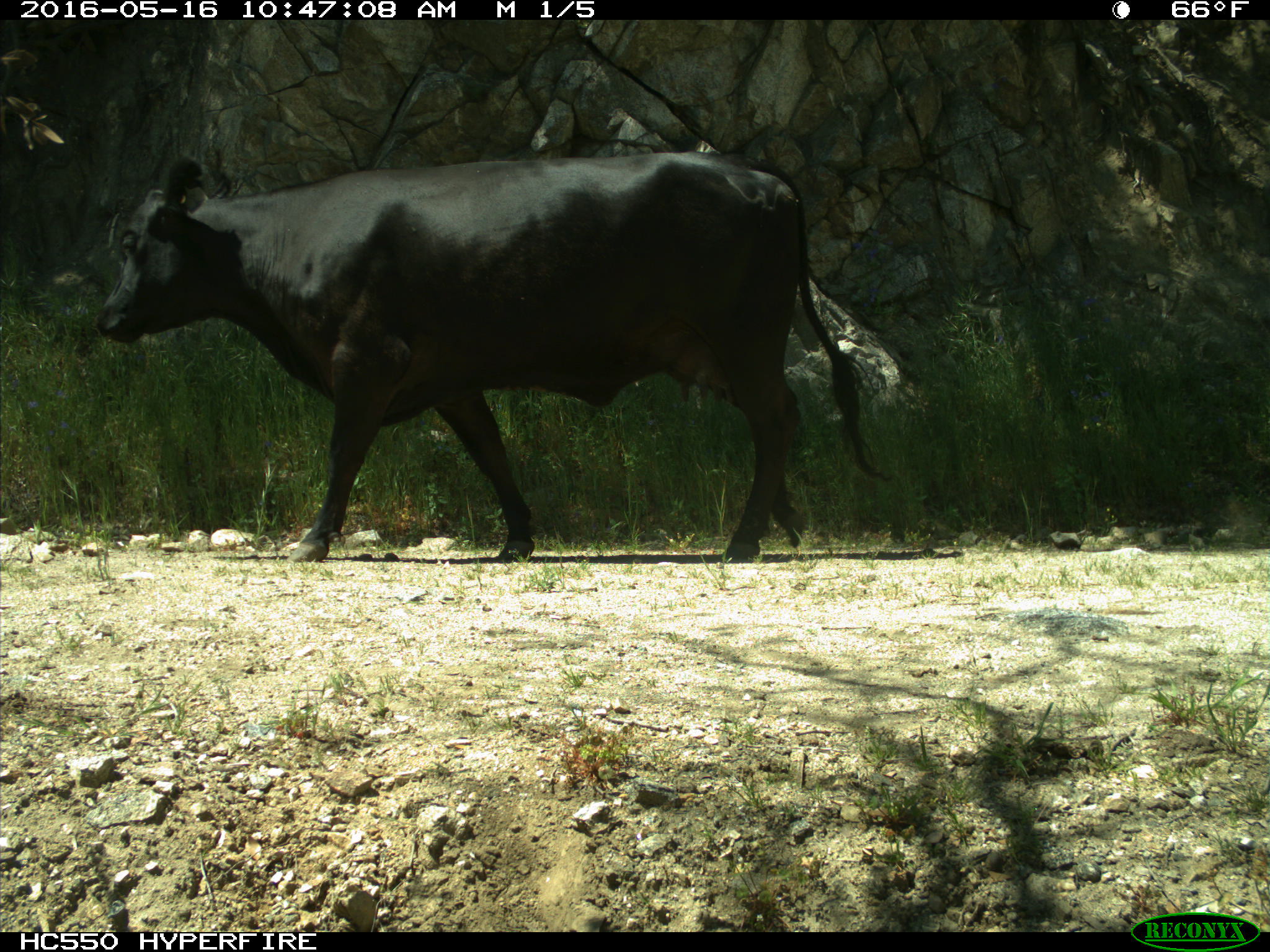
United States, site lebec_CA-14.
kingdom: Animalia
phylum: Chordata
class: Mammalia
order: Artiodactyla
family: Bovidae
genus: Bos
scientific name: Bos taurus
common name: domestic cow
Bos taurus (domestic cow).